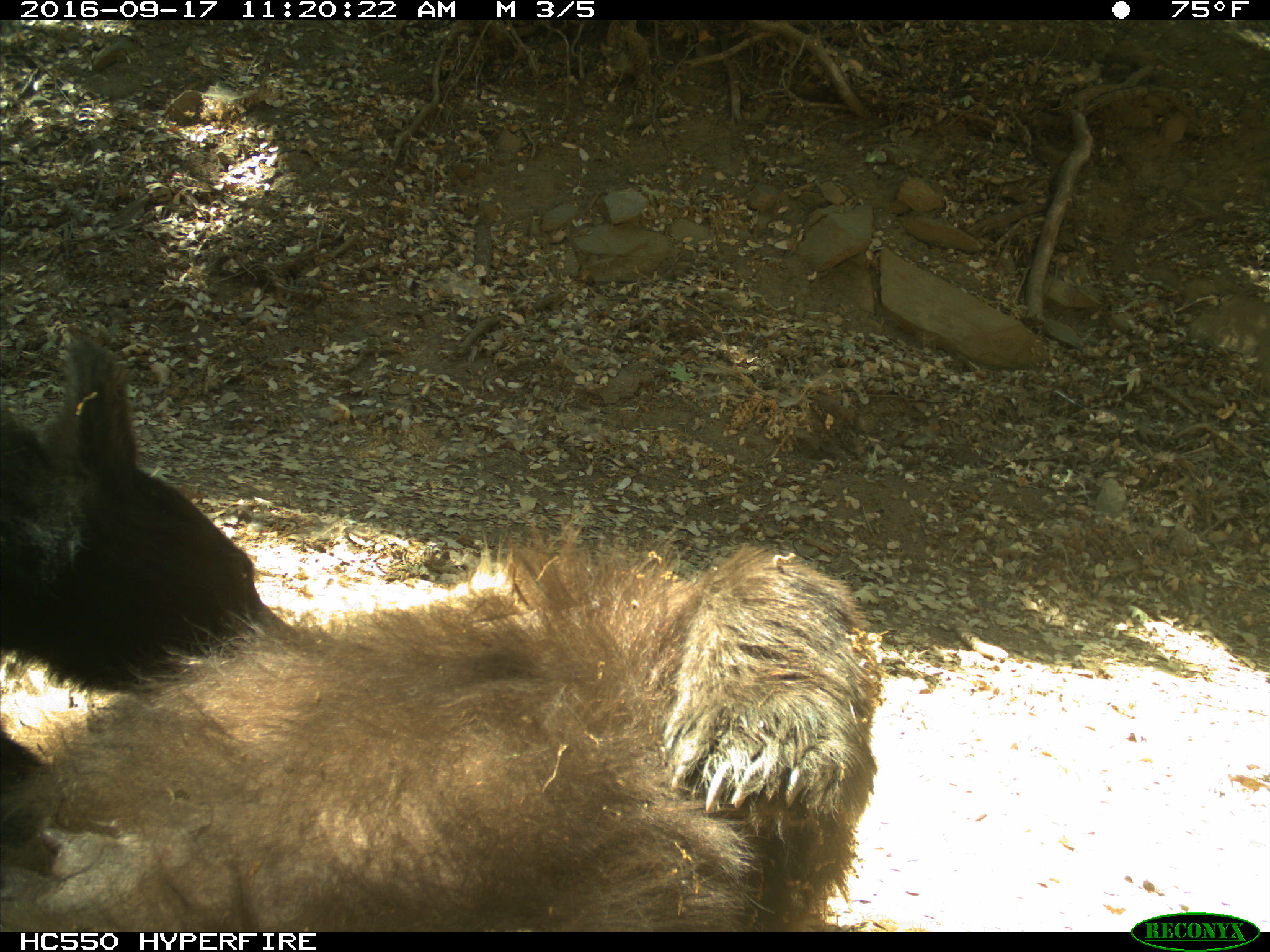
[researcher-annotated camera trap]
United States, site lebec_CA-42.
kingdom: Animalia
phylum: Chordata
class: Mammalia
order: Carnivora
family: Ursidae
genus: Ursus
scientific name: Ursus americanus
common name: american black bear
Ursus americanus (american black bear).